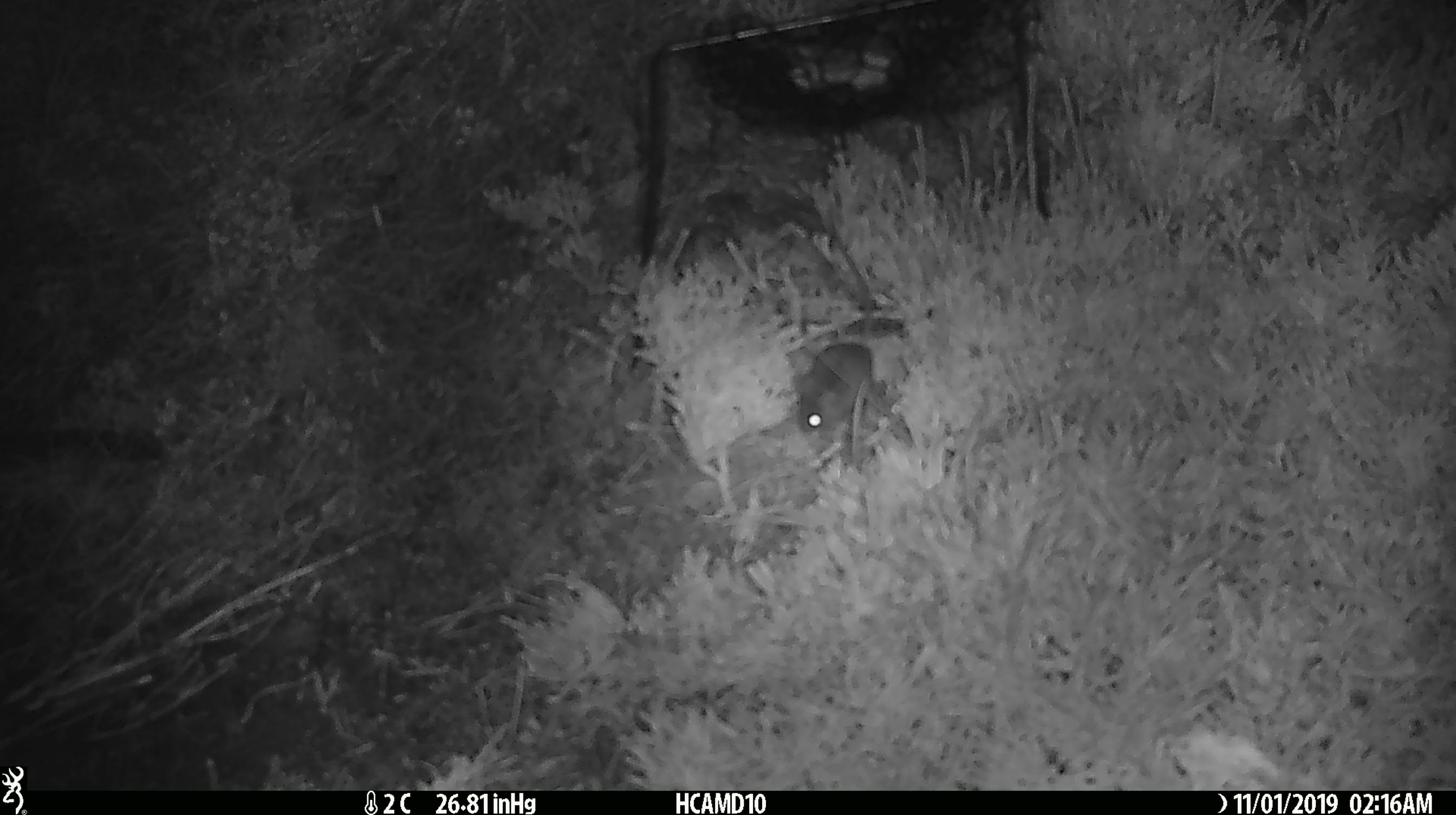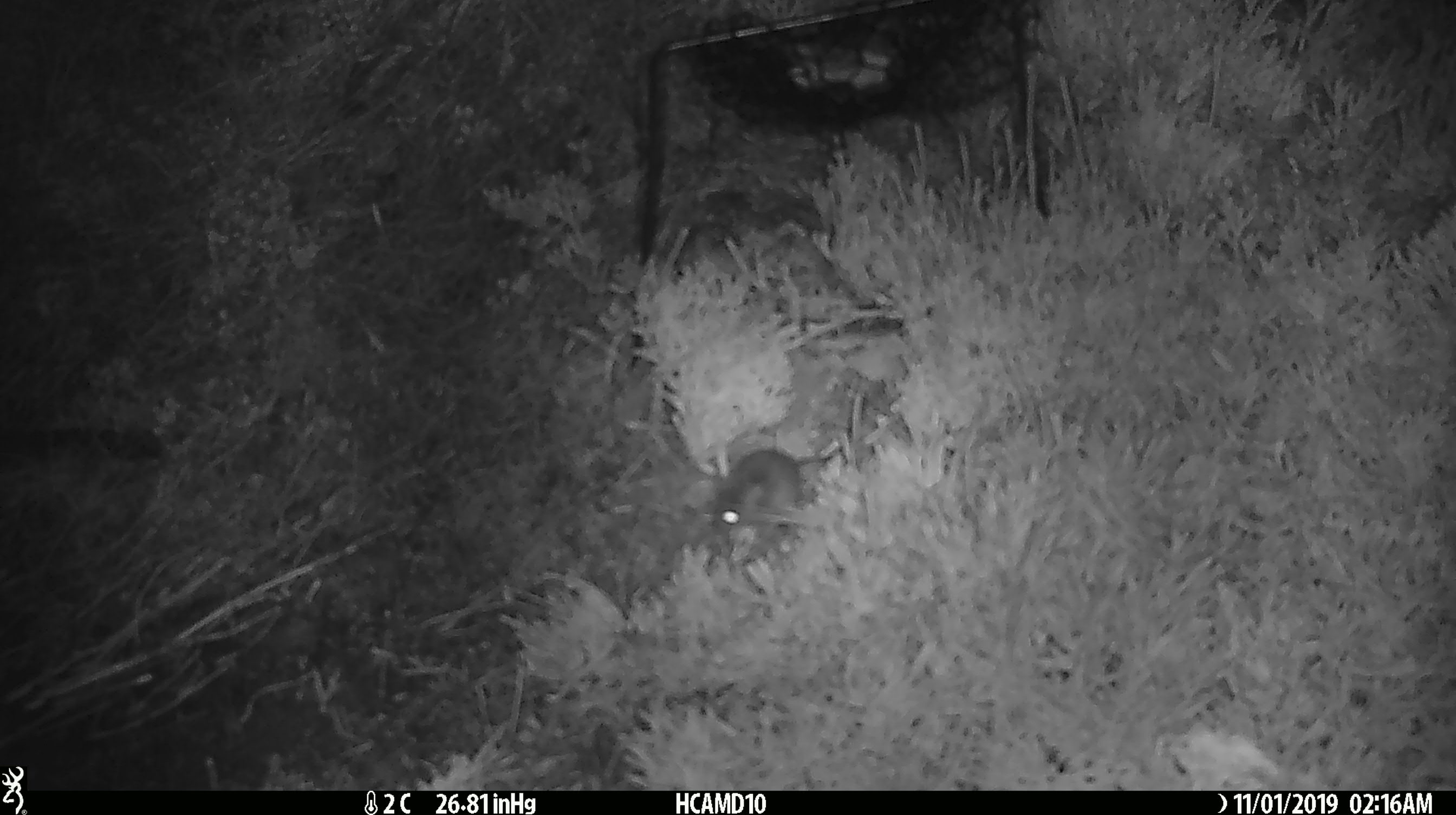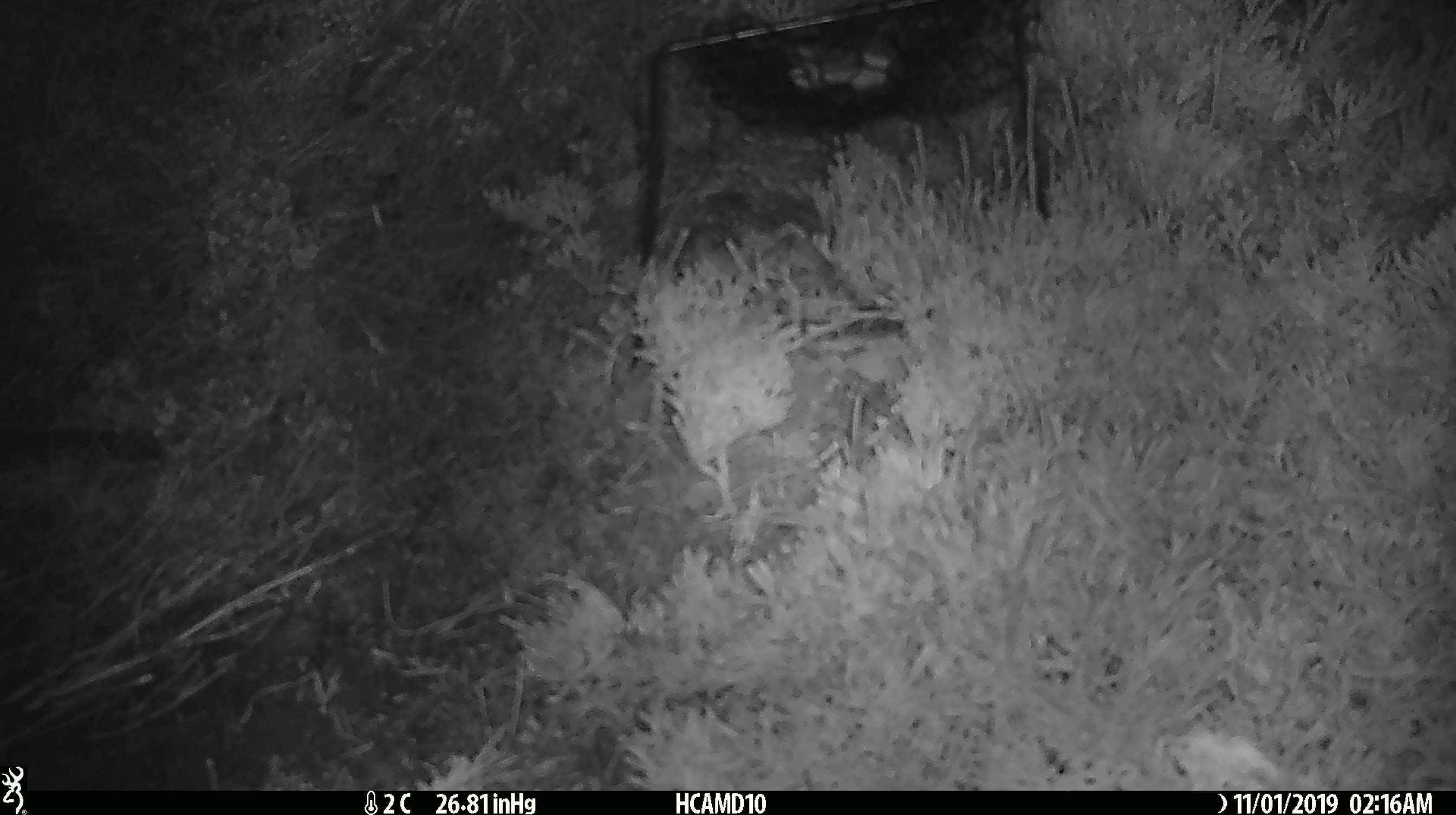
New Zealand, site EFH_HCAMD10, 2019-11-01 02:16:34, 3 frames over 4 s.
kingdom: Animalia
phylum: Chordata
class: Mammalia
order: Rodentia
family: Muridae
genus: Mus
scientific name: Mus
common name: mouse